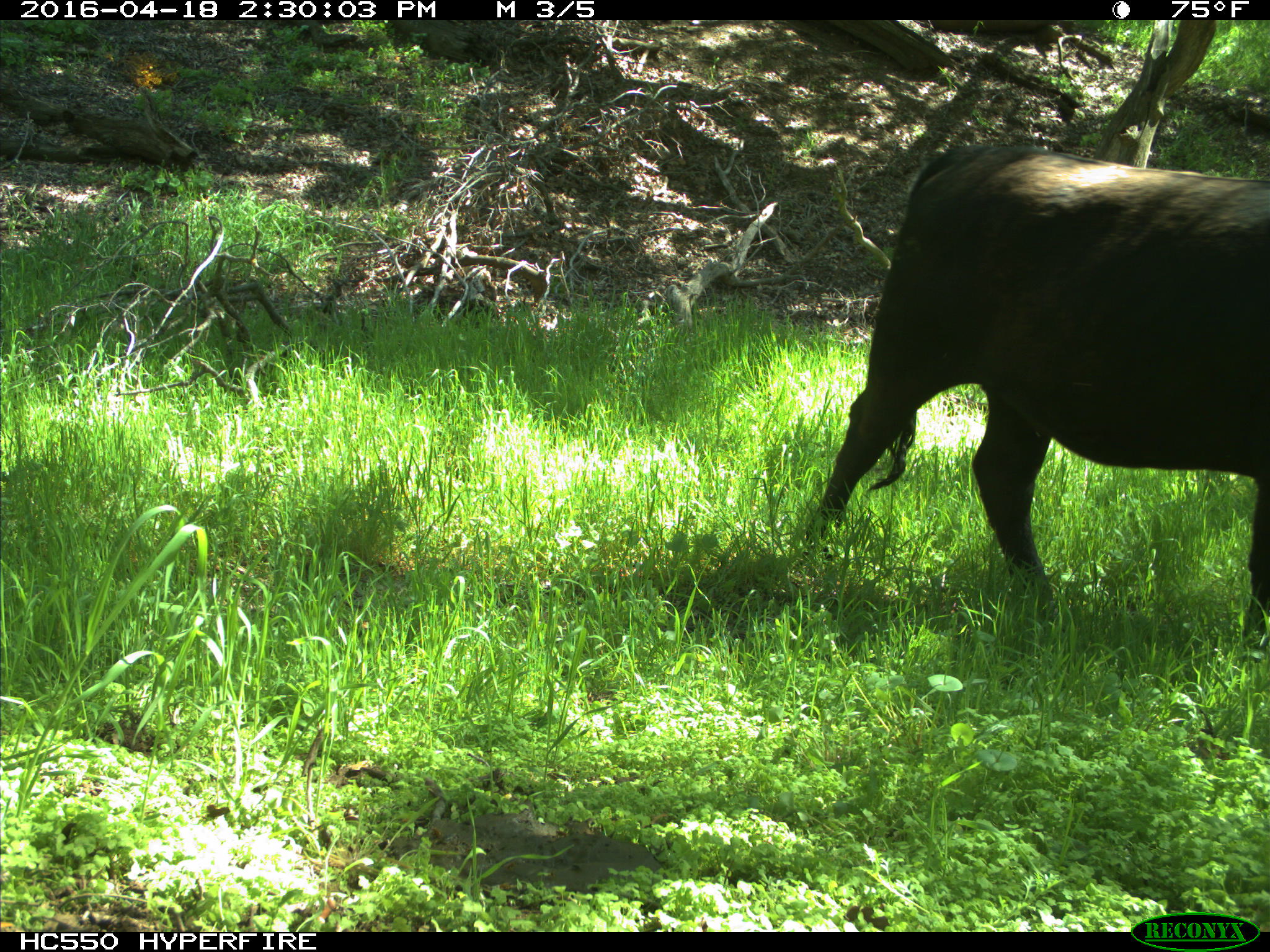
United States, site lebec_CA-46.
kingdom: Animalia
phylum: Chordata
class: Mammalia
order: Artiodactyla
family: Bovidae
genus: Bos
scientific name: Bos taurus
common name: domestic cow